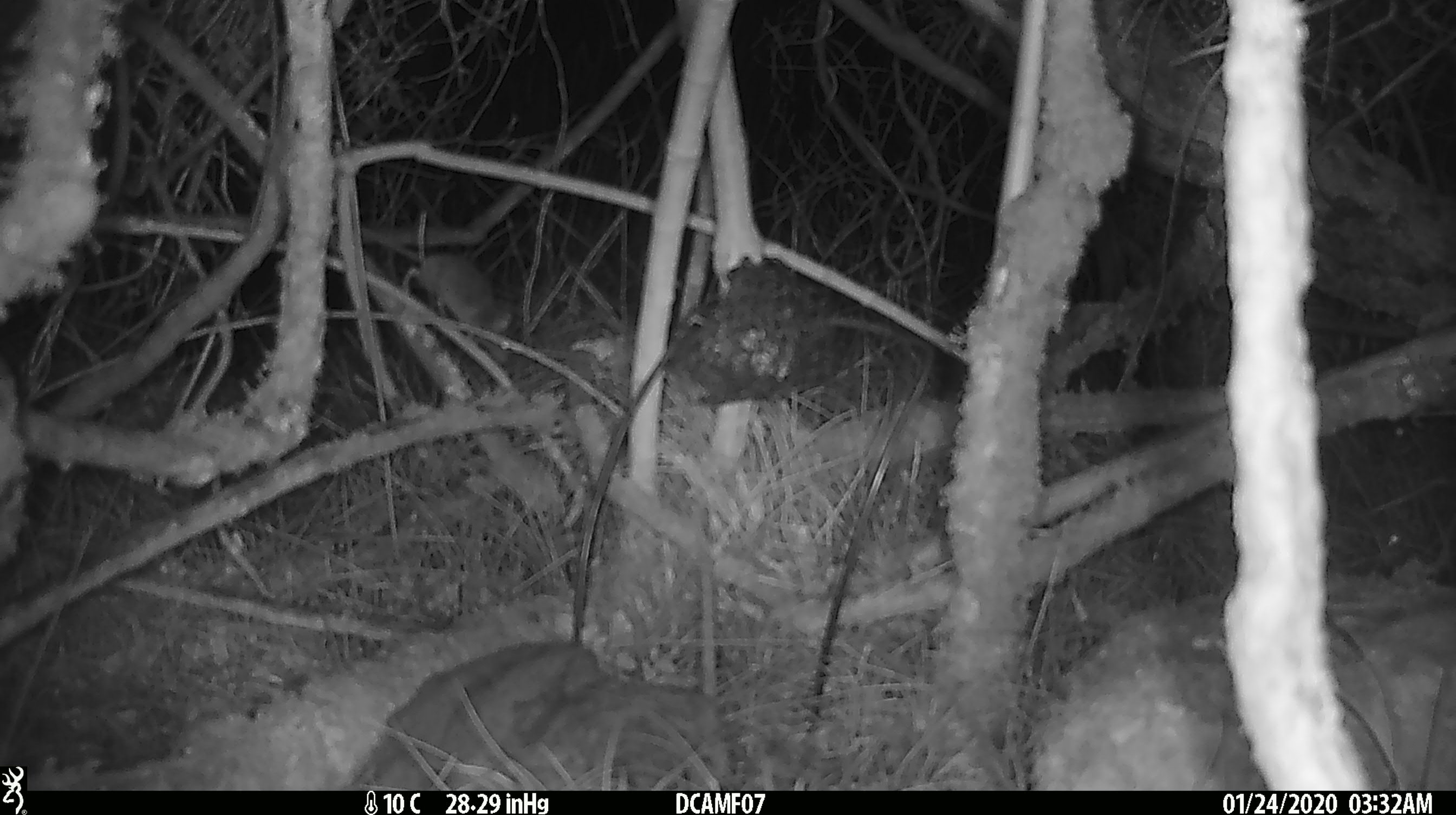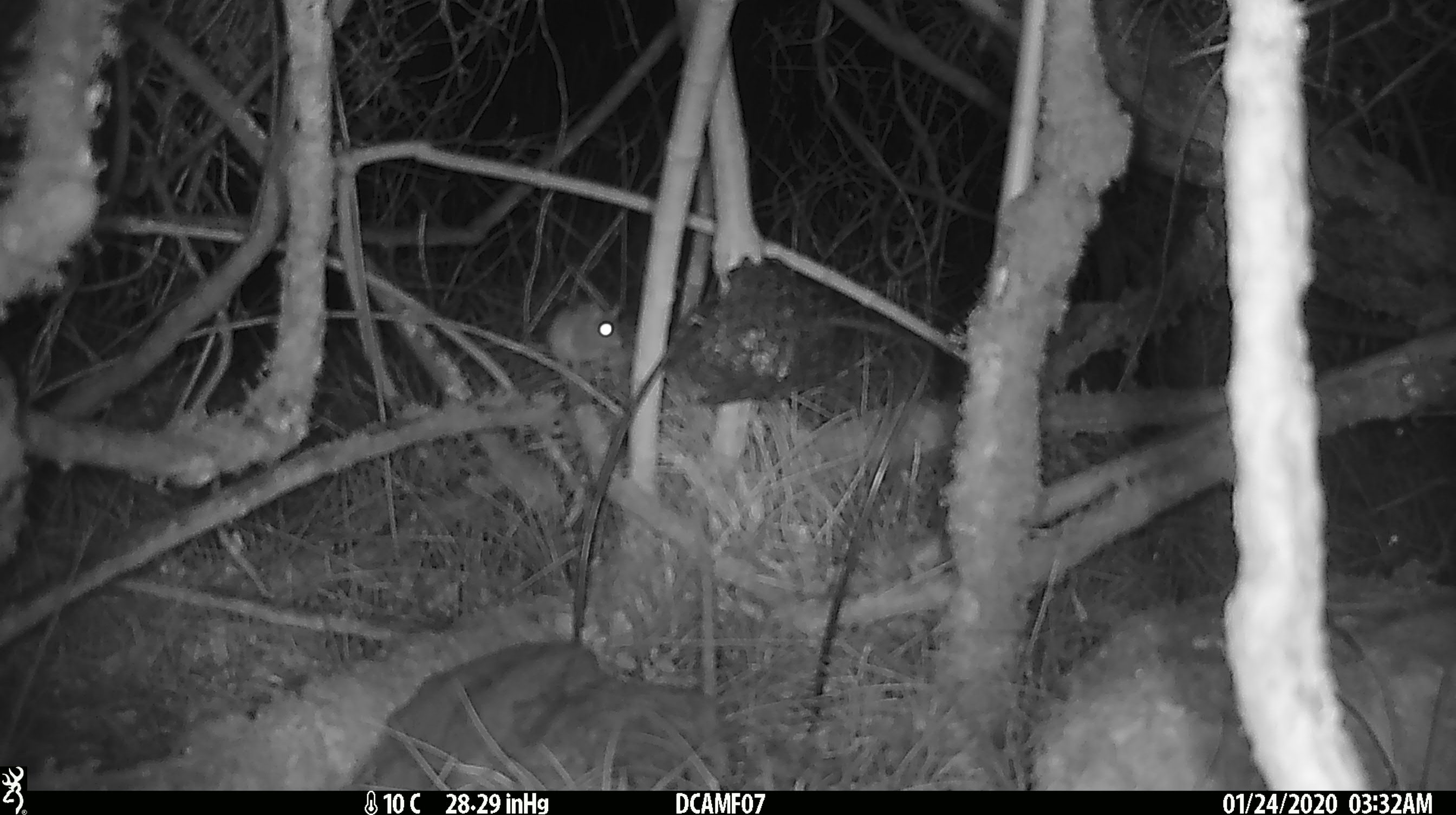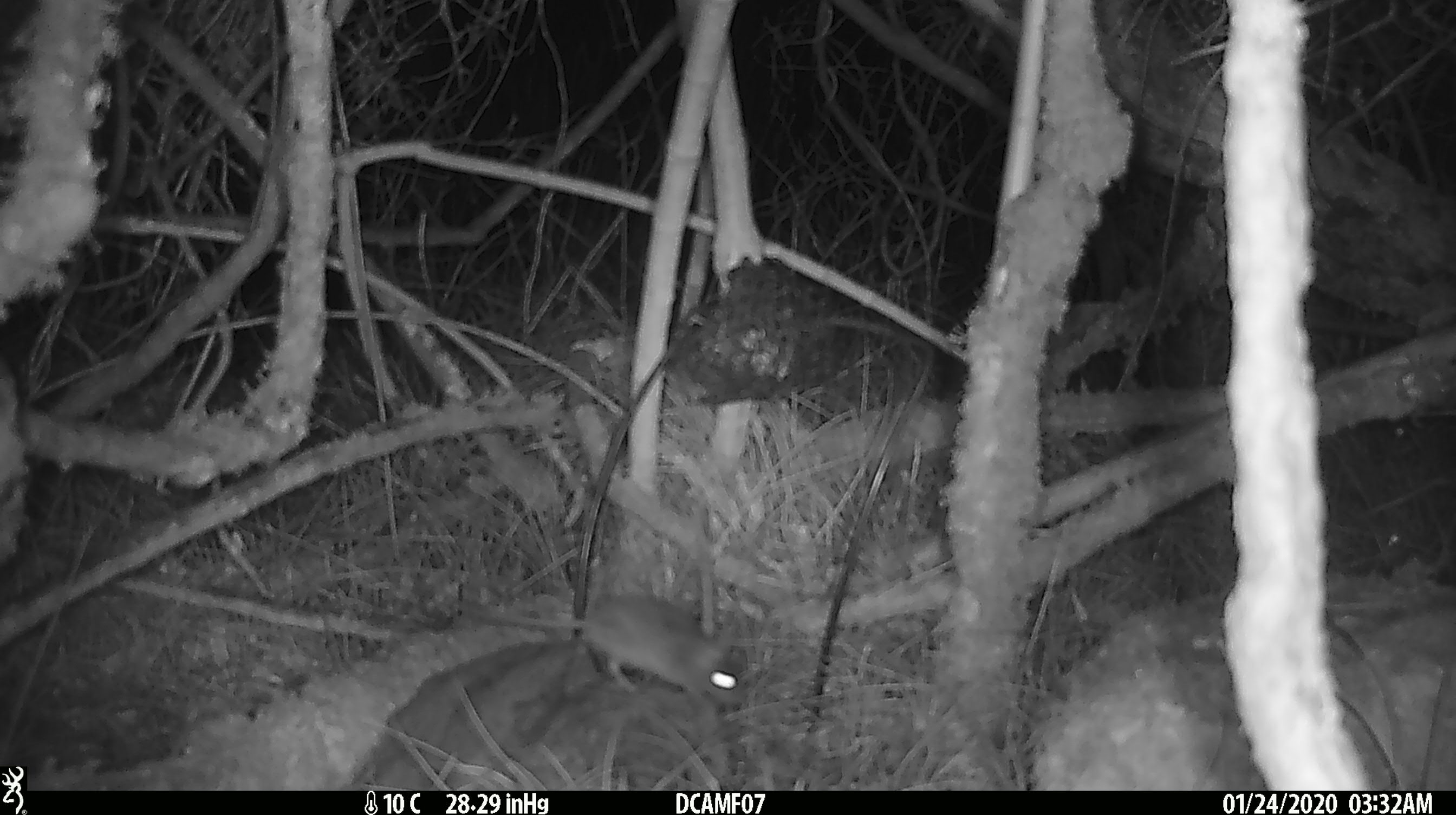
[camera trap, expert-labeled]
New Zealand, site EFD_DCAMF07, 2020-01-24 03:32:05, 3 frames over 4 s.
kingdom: Animalia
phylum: Chordata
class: Mammalia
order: Rodentia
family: Muridae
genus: Mus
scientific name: Mus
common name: mouse